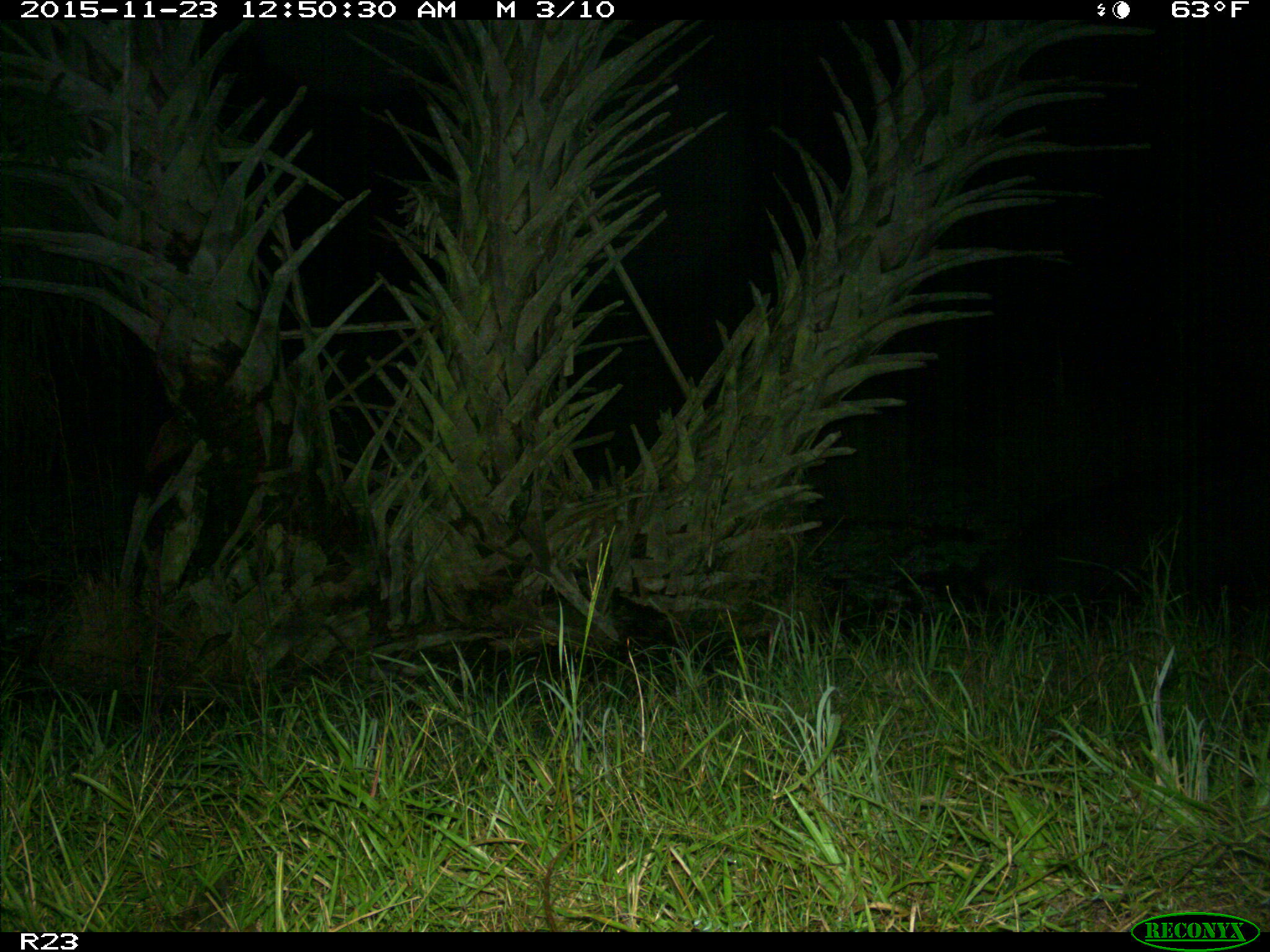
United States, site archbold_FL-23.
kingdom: Animalia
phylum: Chordata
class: Mammalia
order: Artiodactyla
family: Suidae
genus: Sus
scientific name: Sus scrofa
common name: wild boar